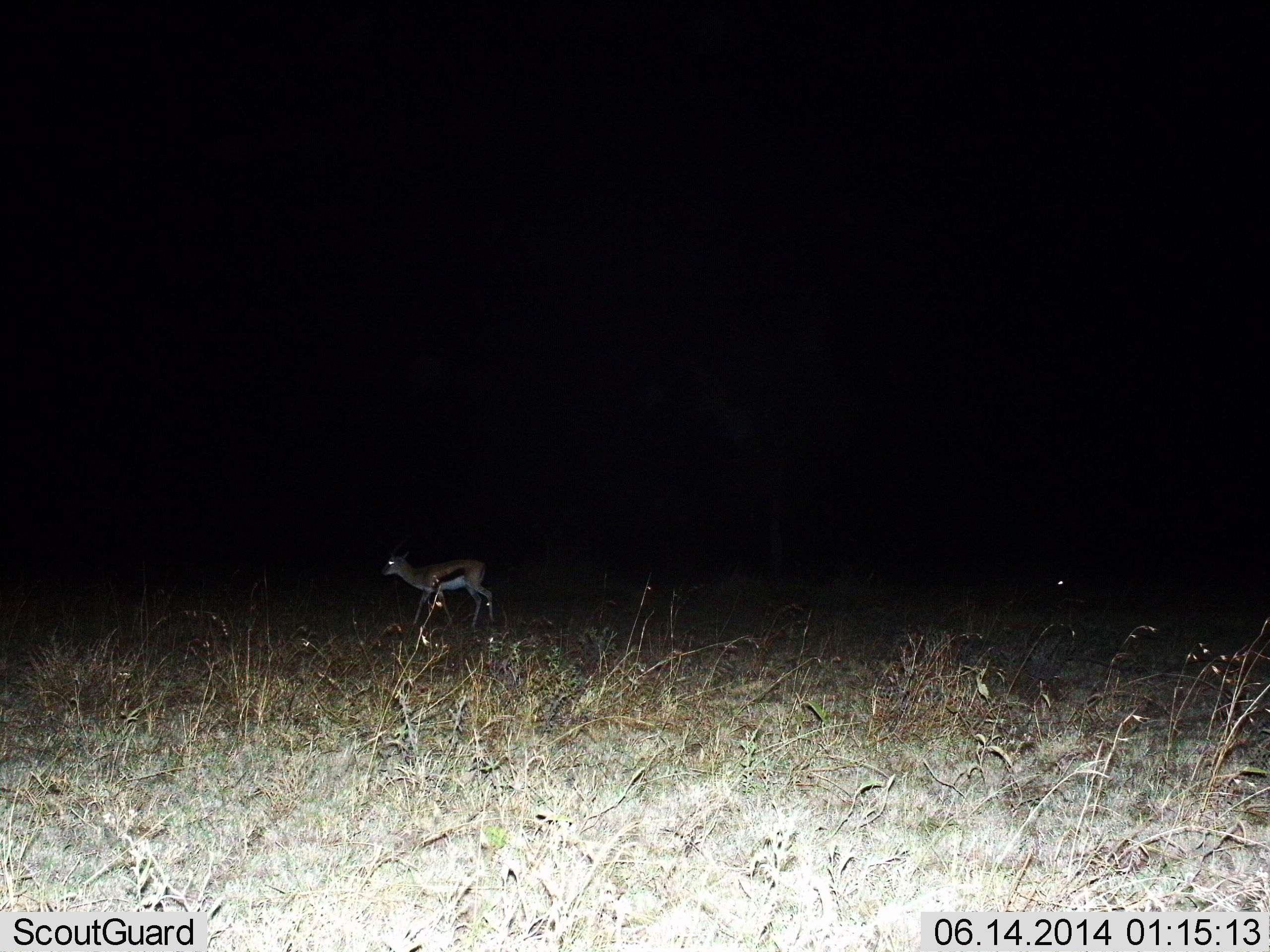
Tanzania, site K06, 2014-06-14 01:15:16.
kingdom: Animalia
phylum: Chordata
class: Mammalia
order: Artiodactyla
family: Bovidae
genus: Eudorcas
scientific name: Eudorcas thomsonii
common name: thomson's gazelle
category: gazellethomsons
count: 1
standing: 40%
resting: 0%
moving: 70%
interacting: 0%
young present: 0%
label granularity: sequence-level